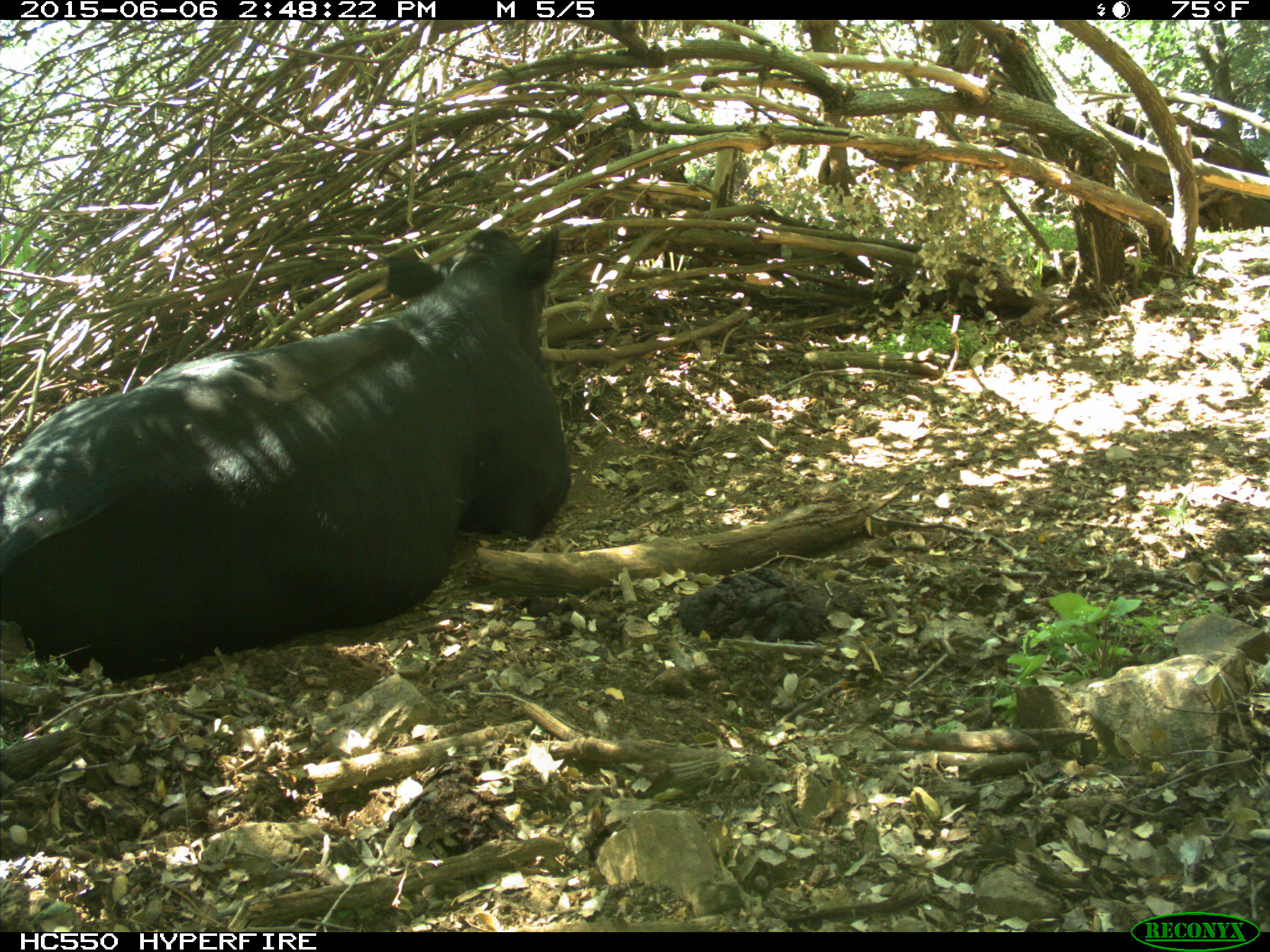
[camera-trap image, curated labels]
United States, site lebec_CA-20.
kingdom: Animalia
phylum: Chordata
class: Mammalia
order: Artiodactyla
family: Bovidae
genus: Bos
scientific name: Bos taurus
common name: domestic cow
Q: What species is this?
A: Bos taurus (domestic cow).